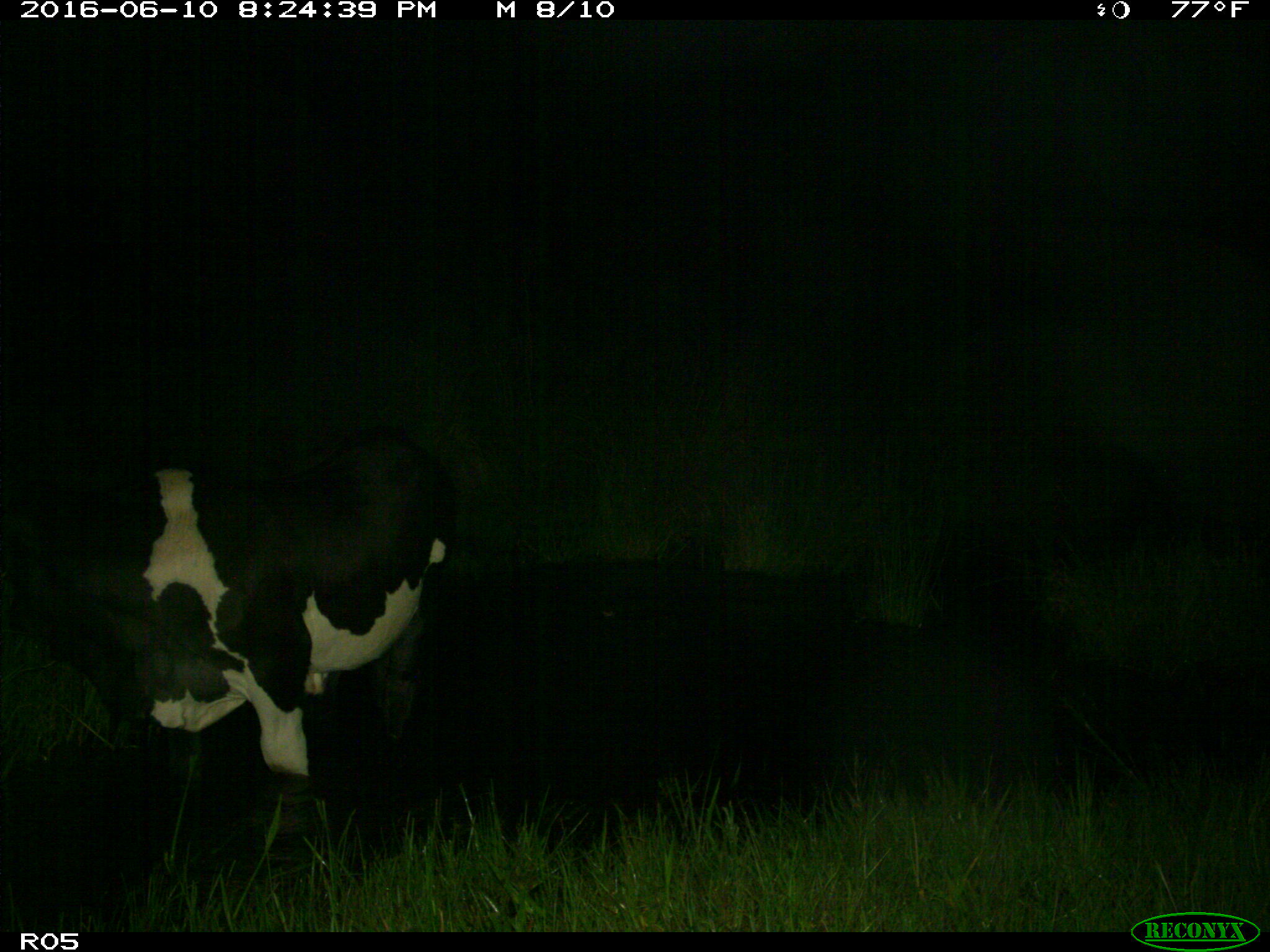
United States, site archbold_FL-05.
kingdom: Animalia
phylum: Chordata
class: Mammalia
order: Artiodactyla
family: Bovidae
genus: Bos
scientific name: Bos taurus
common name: domestic cow